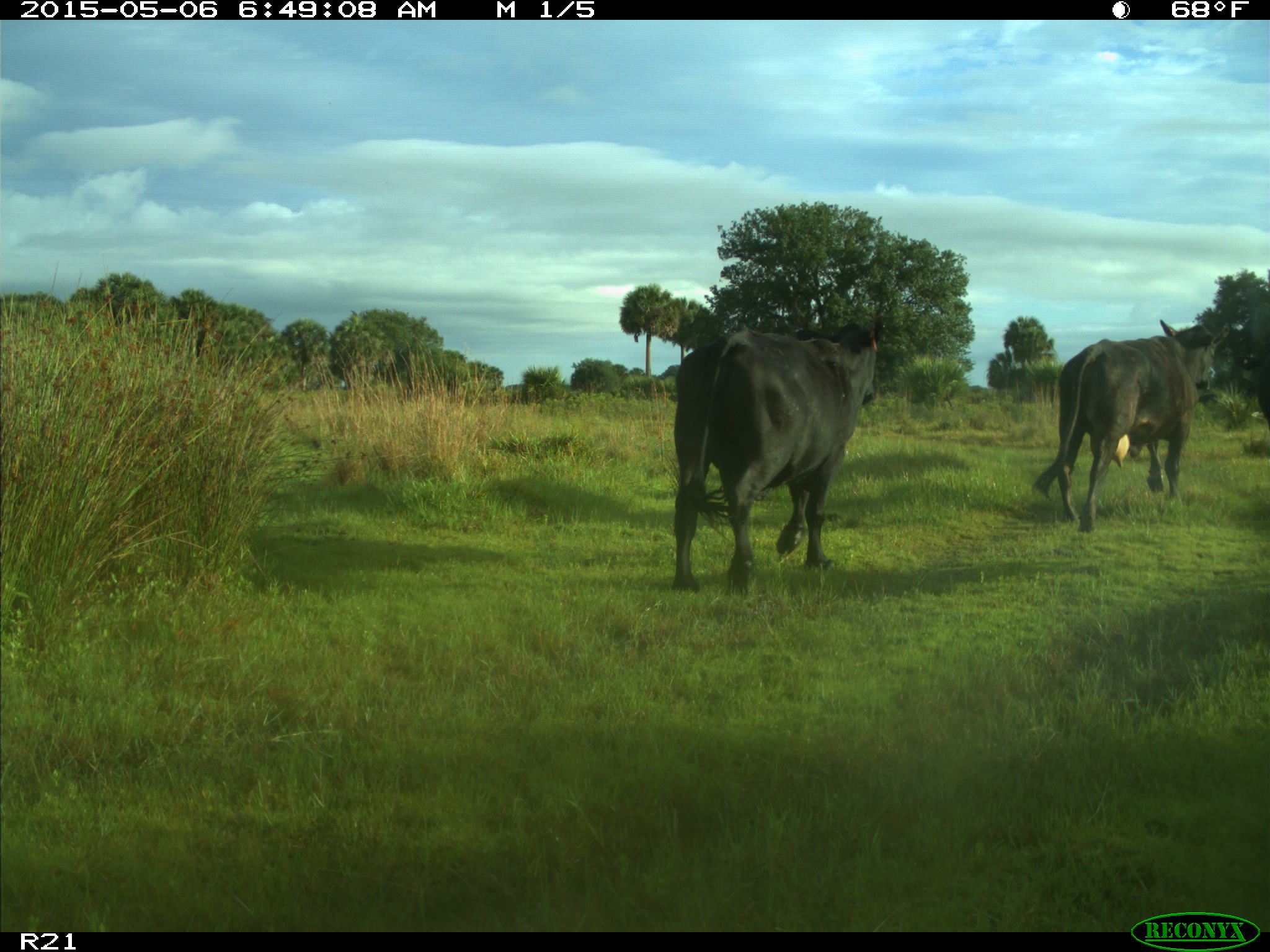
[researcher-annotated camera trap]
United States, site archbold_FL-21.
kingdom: Animalia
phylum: Chordata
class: Mammalia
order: Artiodactyla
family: Bovidae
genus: Bos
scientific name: Bos taurus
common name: domestic cow